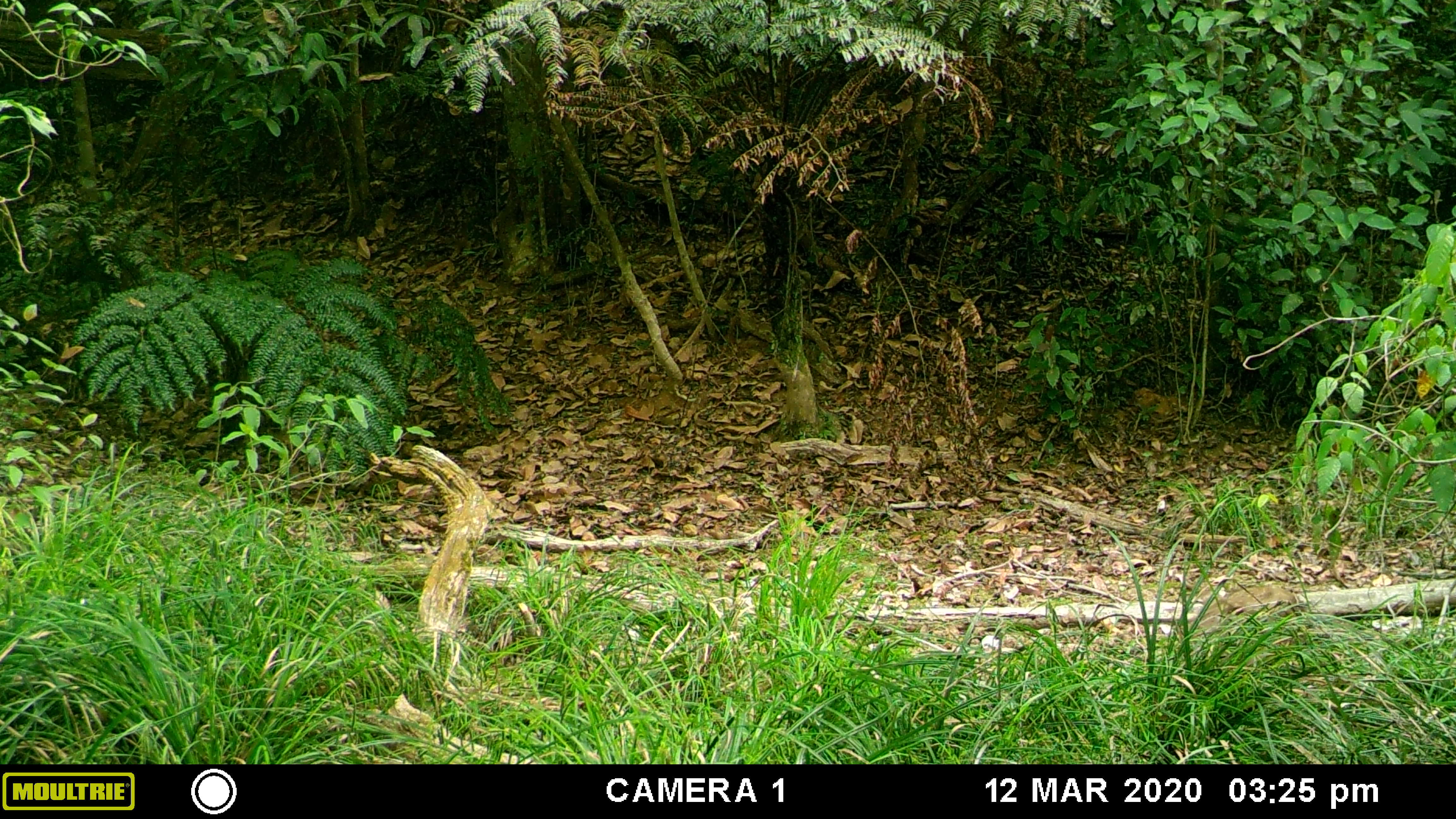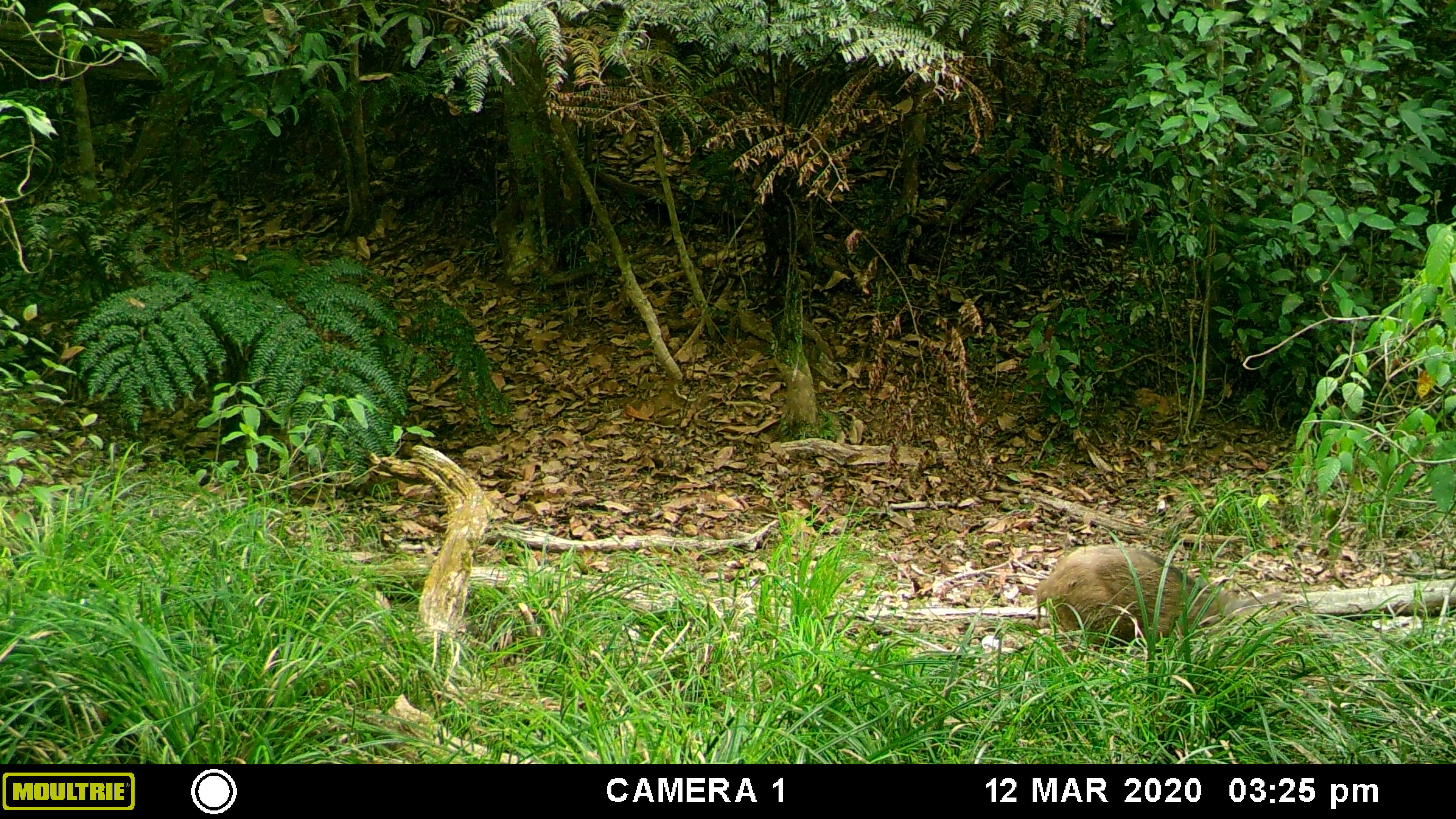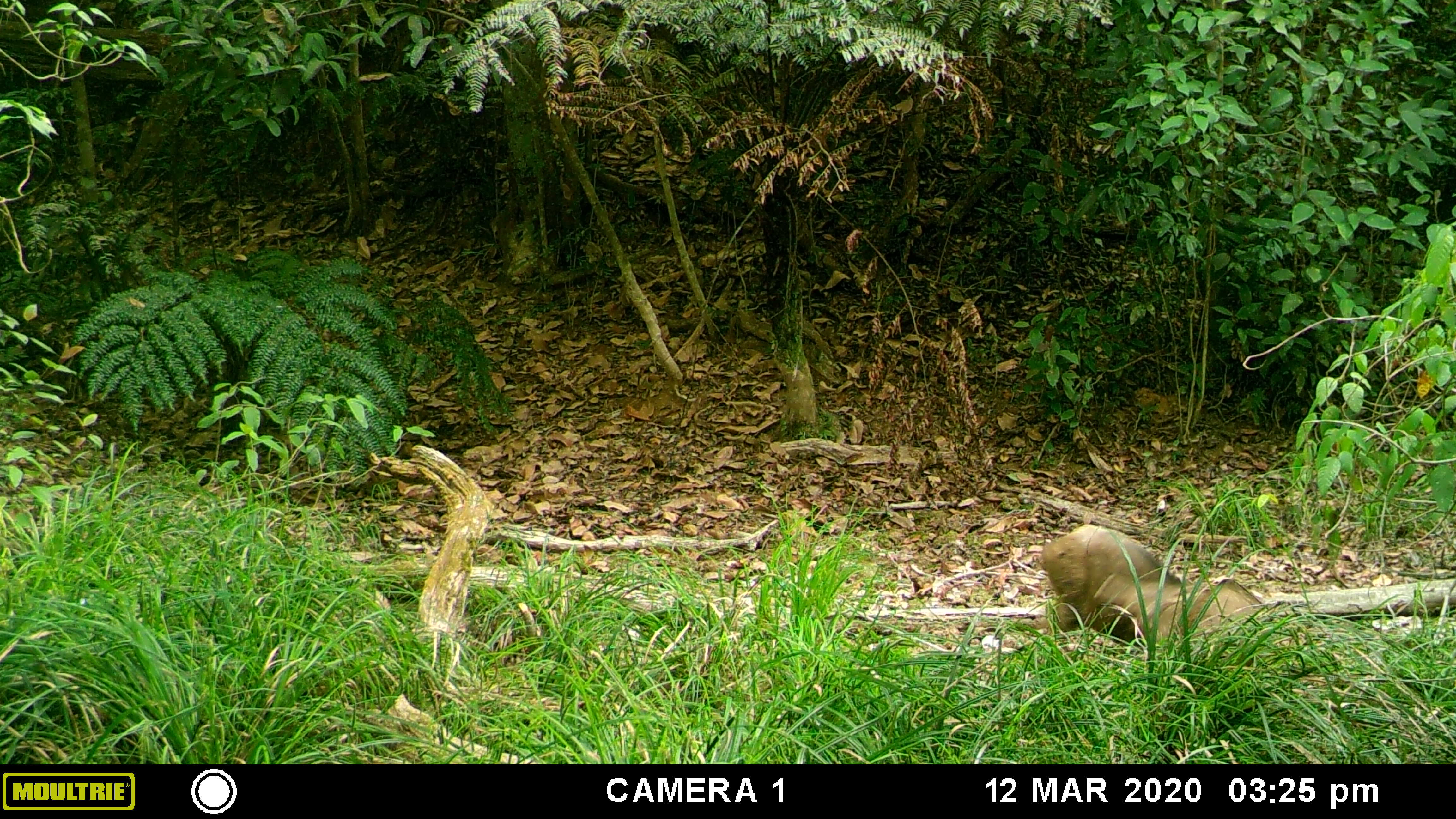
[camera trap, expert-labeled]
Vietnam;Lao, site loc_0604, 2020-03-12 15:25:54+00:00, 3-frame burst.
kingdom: Animalia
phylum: Chordata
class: Mammalia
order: Artiodactyla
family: Suidae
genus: Sus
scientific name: Sus scrofa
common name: eurasian wild pig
Eurasian wild pig (Sus scrofa). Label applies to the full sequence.